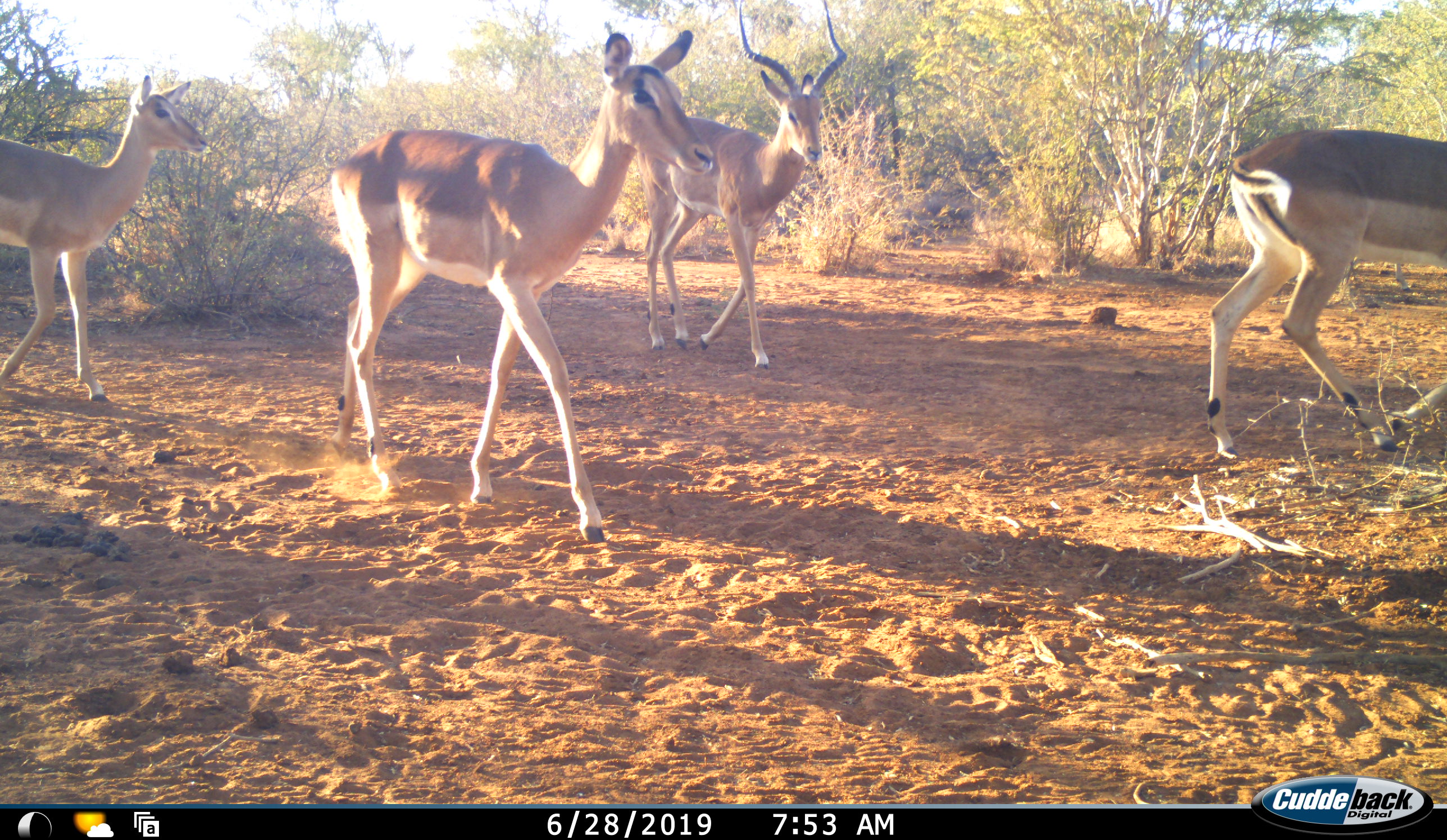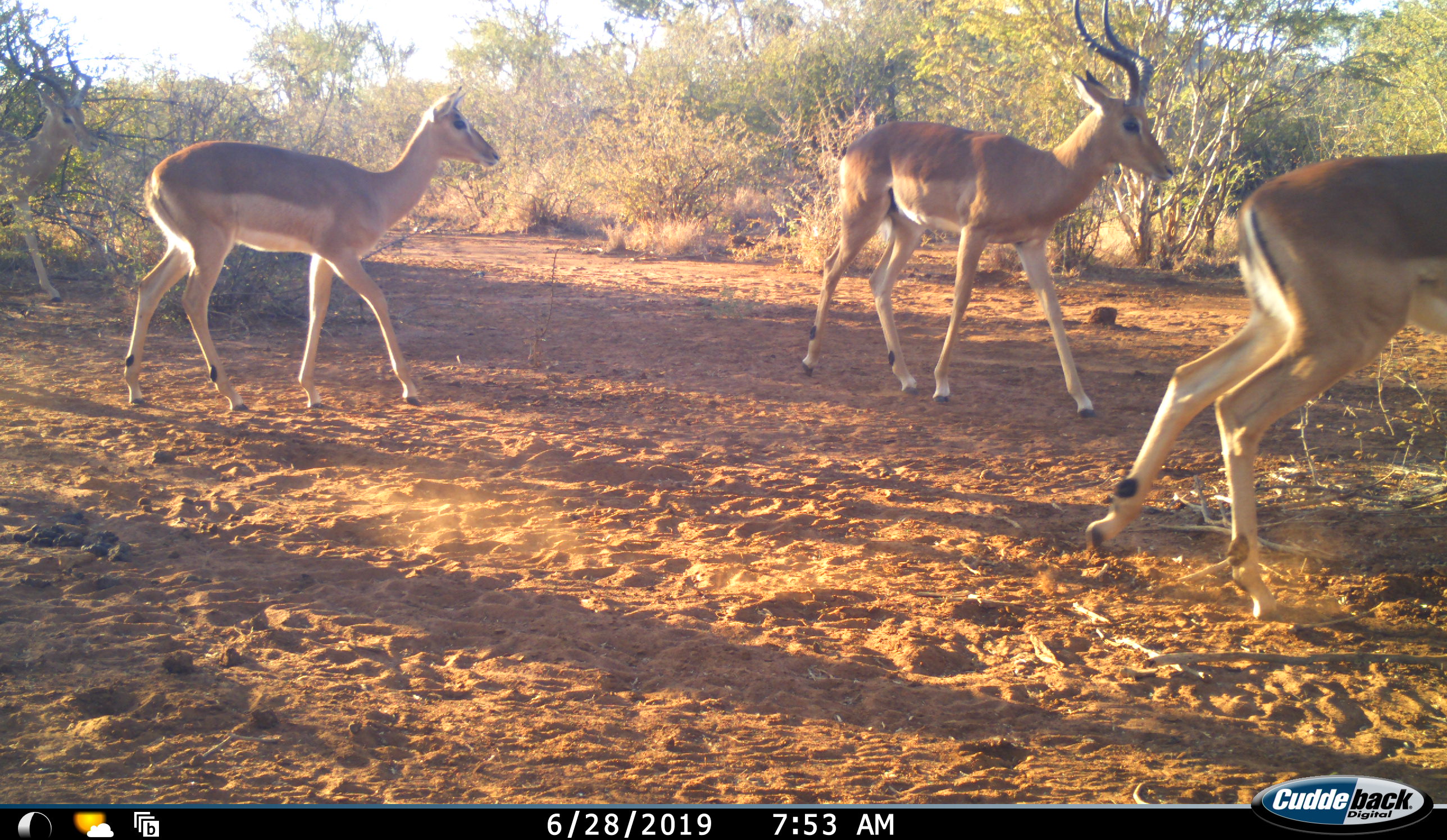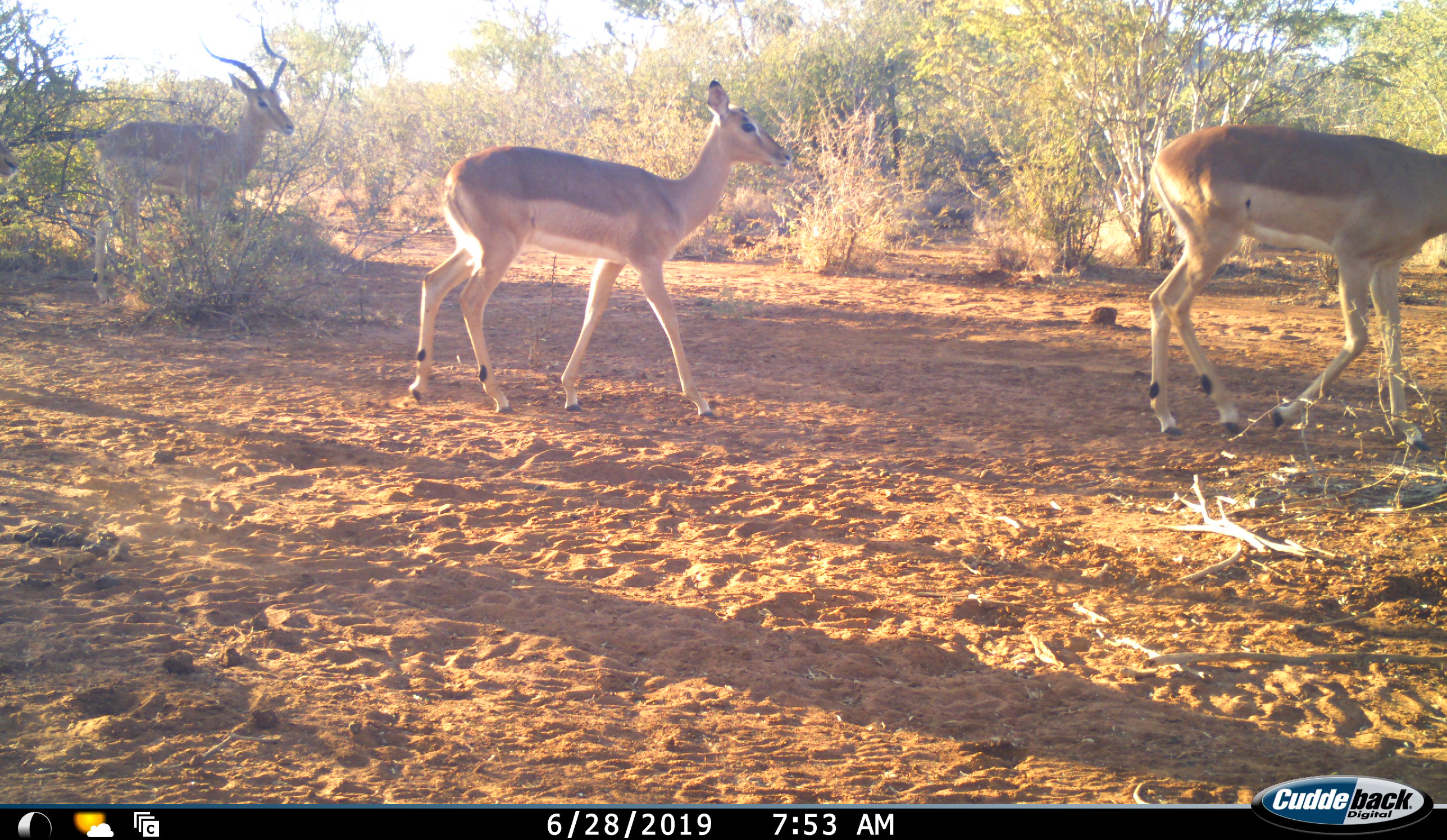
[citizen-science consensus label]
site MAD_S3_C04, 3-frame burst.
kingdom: Animalia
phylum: Chordata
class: Mammalia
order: Artiodactyla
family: Bovidae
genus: Aepyceros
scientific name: Aepyceros melampus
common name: impala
Impala (Aepyceros melampus), count 5. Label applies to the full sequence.